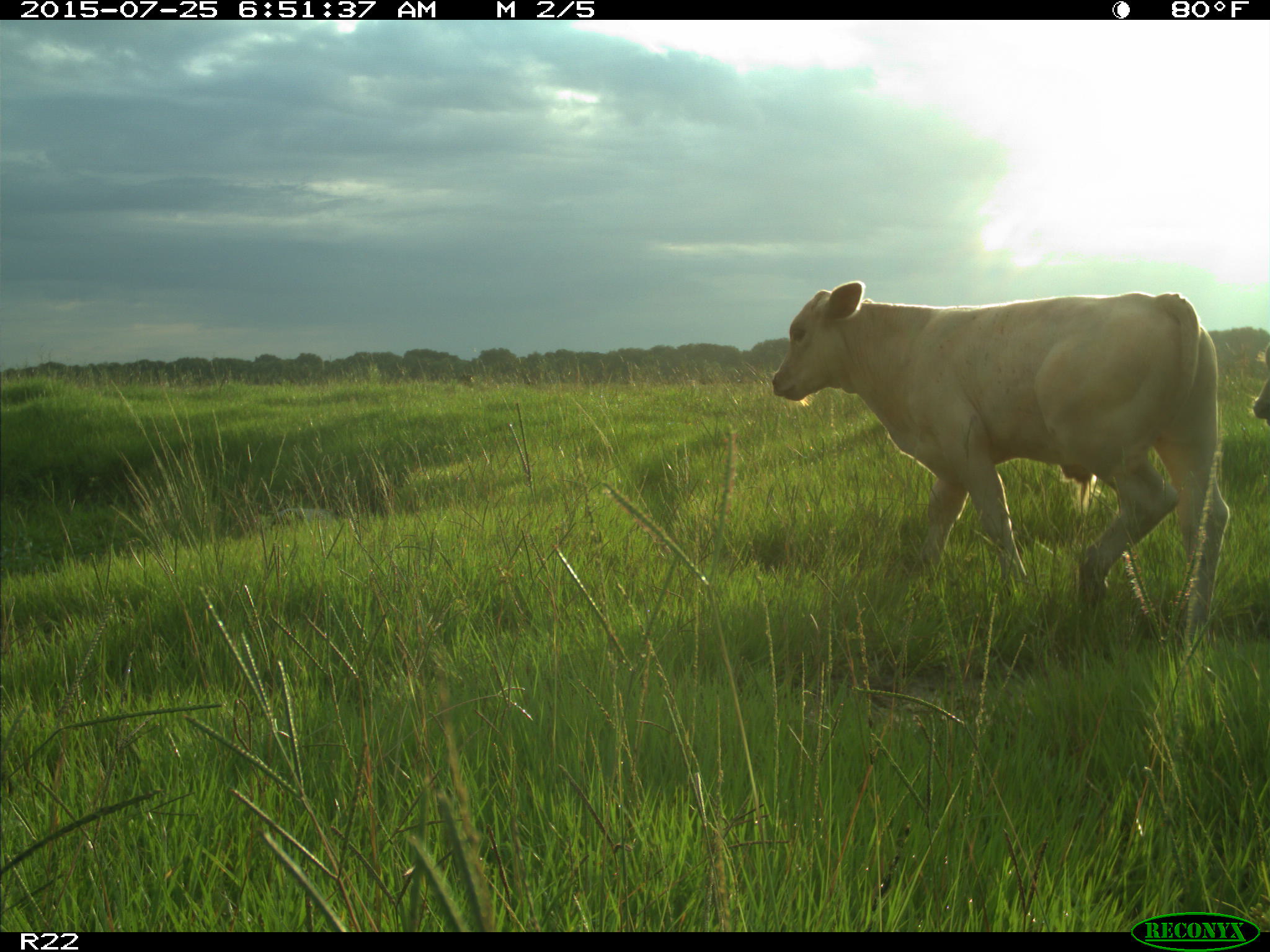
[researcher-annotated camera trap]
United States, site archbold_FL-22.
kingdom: Animalia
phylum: Chordata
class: Mammalia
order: Artiodactyla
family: Bovidae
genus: Bos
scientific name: Bos taurus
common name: domestic cow